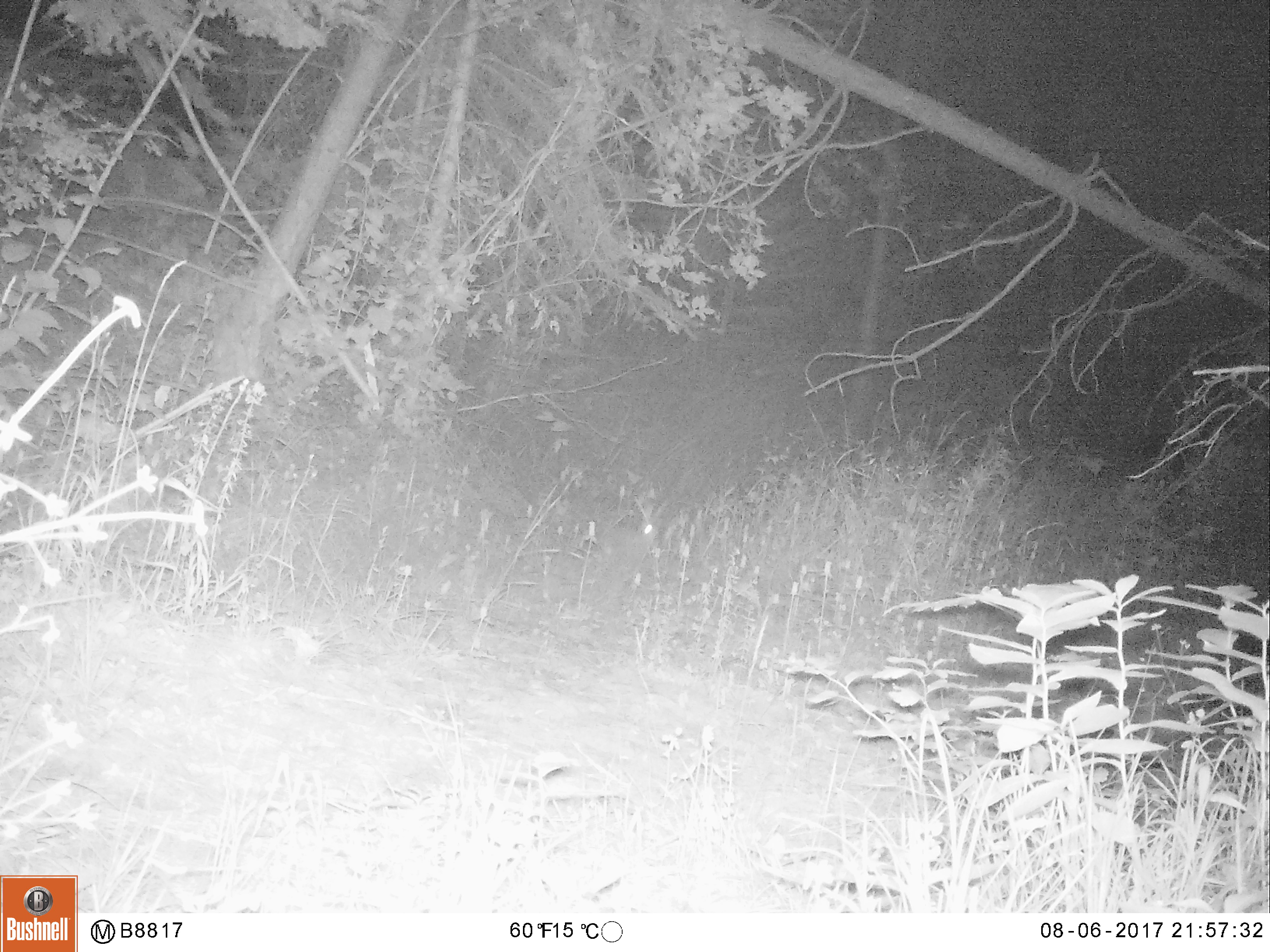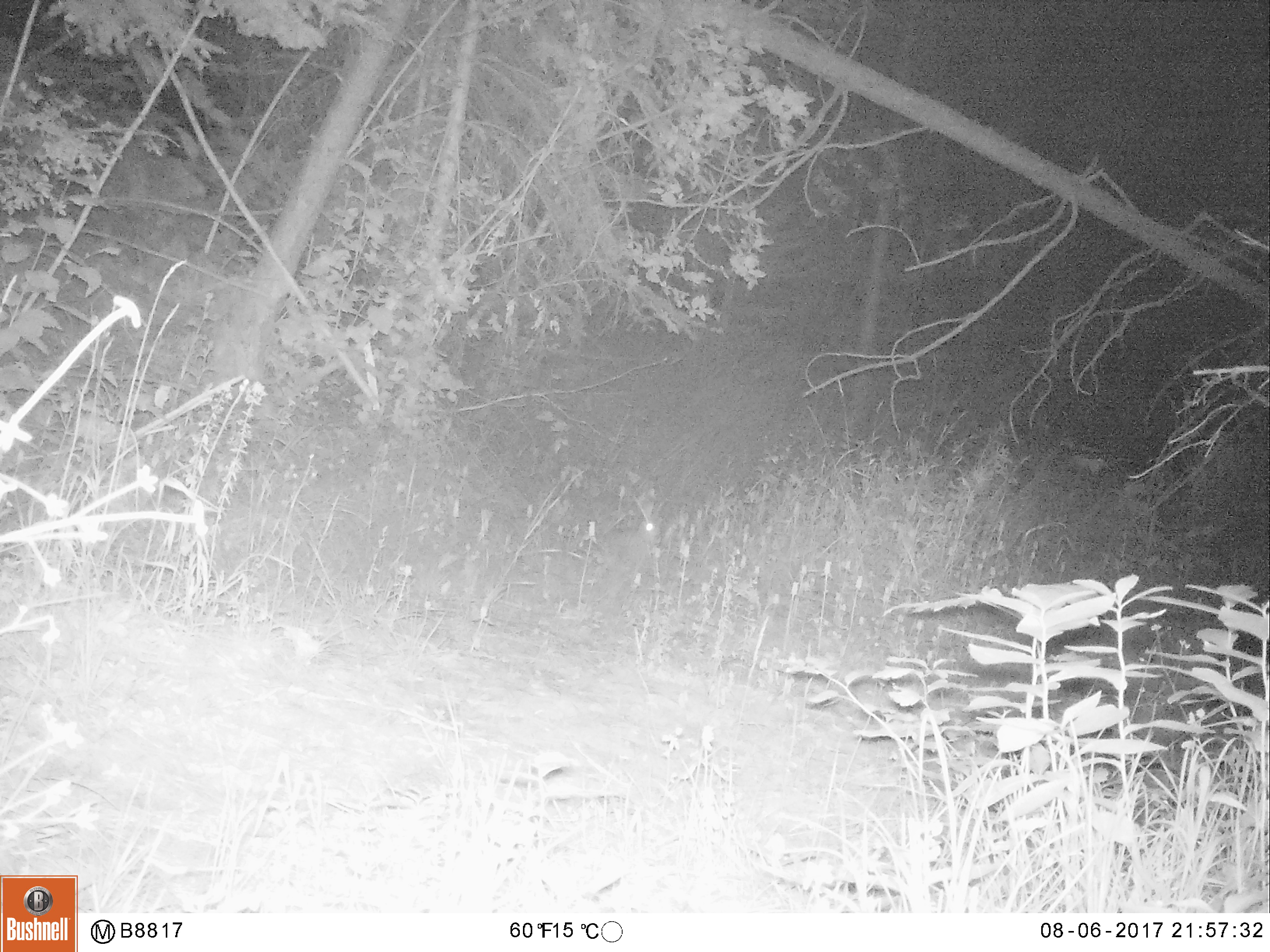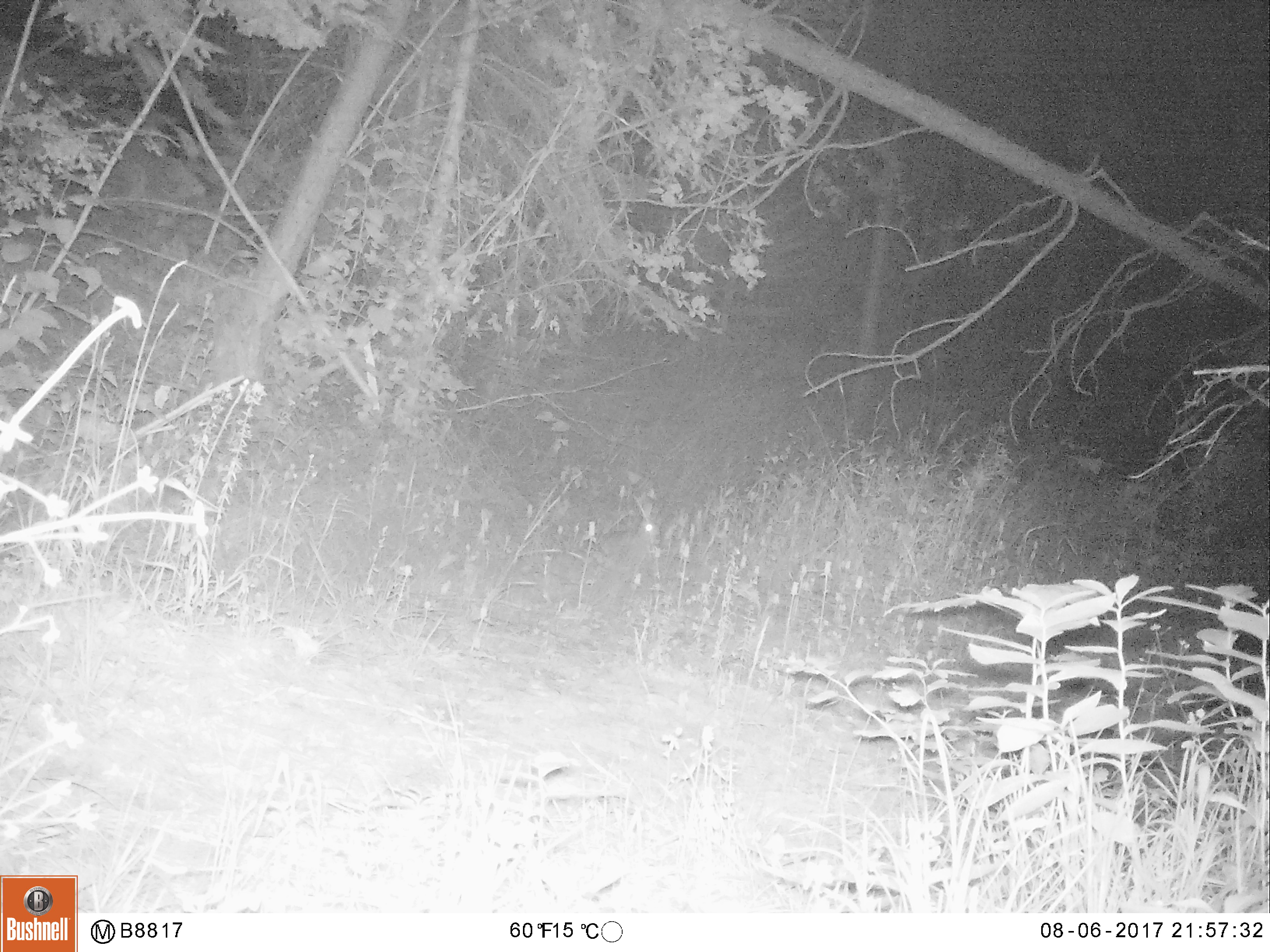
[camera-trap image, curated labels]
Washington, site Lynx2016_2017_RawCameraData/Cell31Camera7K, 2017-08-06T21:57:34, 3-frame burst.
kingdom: Animalia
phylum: Chordata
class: Mammalia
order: Lagomorpha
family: Leporidae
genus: Lepus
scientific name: Lepus americanus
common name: snowshoe hare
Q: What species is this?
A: Lepus americanus (snowshoe hare).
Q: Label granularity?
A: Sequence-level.